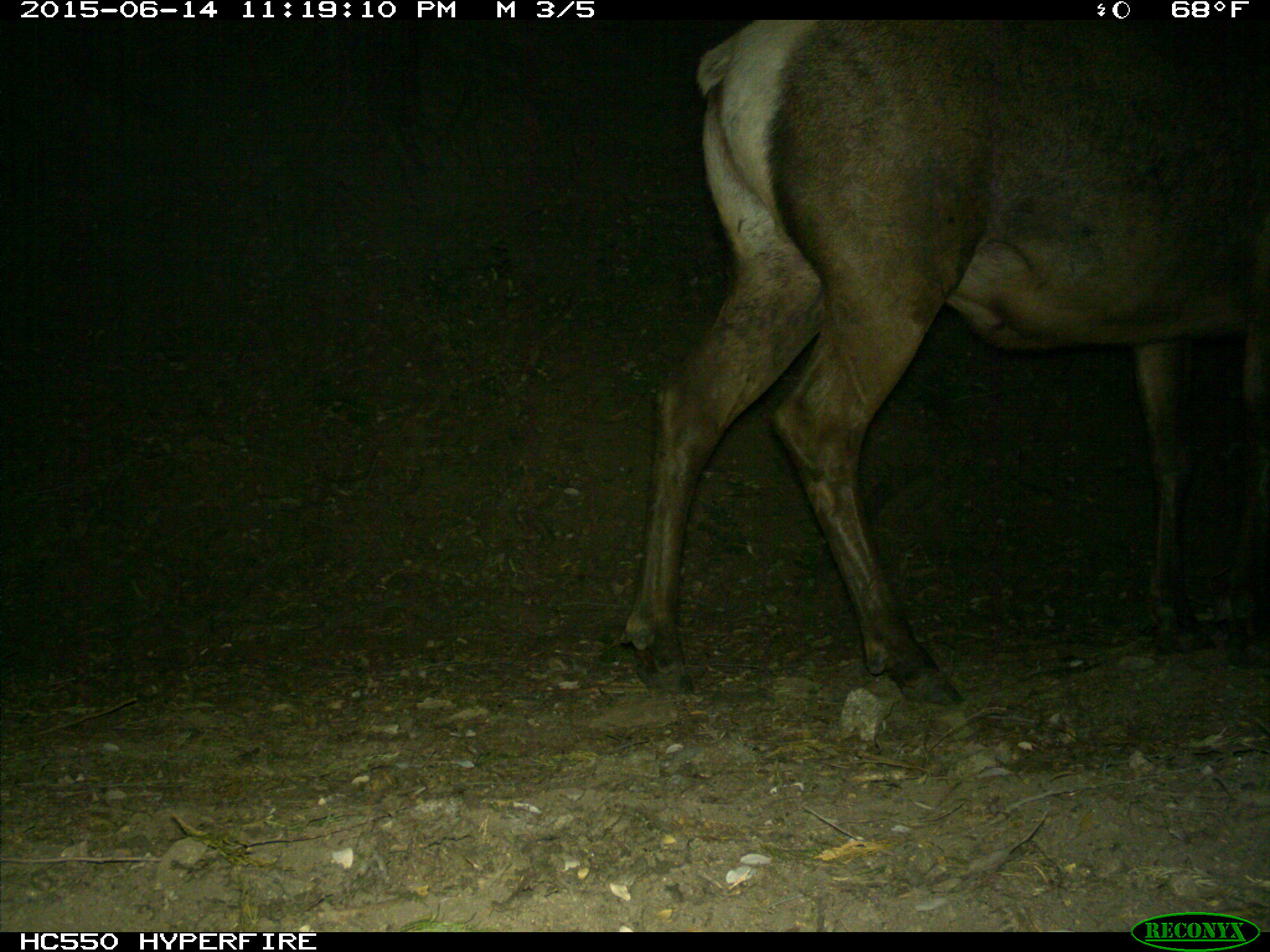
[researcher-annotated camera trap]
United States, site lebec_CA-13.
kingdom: Animalia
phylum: Chordata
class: Mammalia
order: Artiodactyla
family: Cervidae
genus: Cervus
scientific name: Cervus canadensis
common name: elk